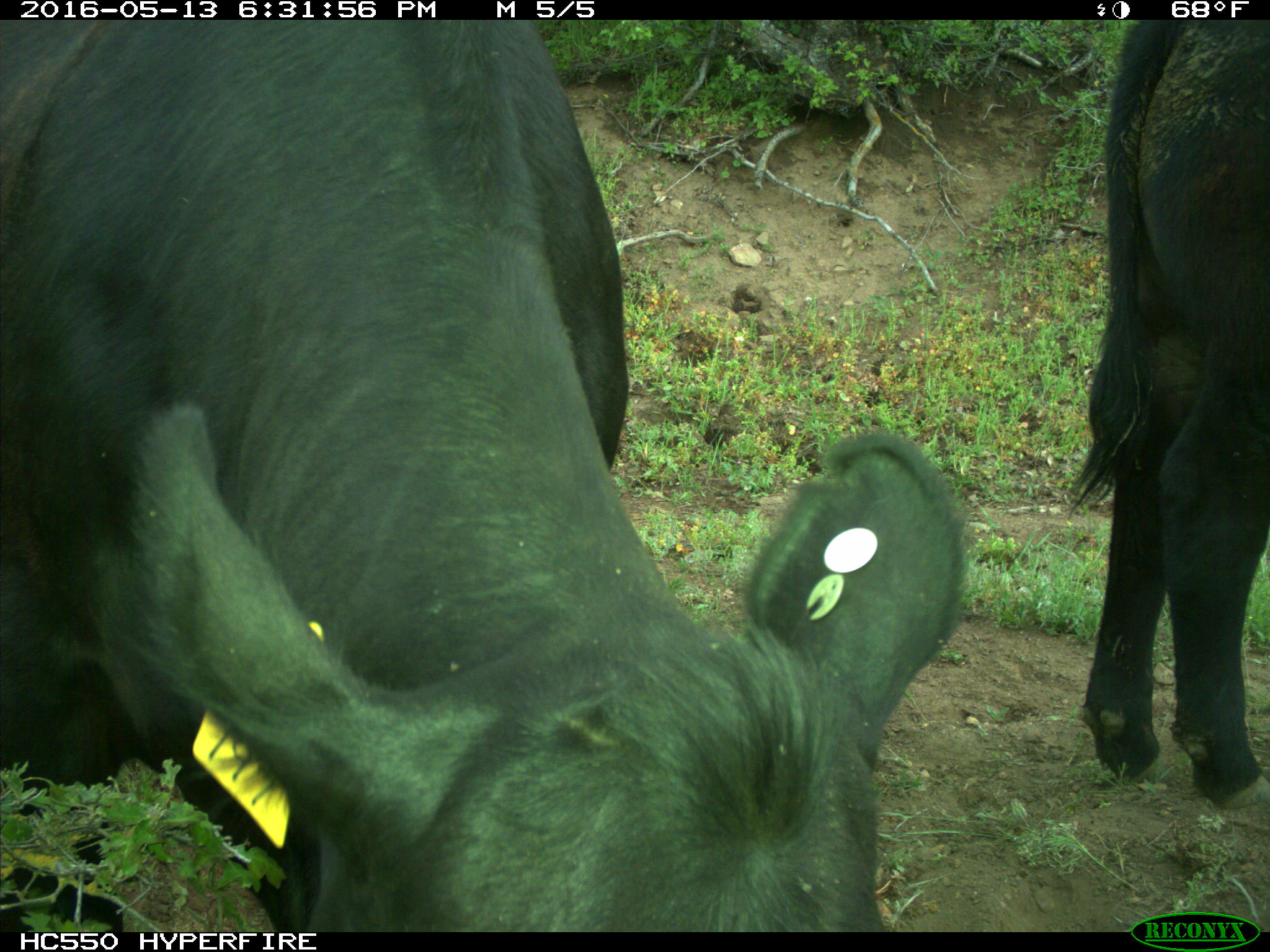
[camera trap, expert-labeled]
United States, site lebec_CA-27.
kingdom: Animalia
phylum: Chordata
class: Mammalia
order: Artiodactyla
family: Bovidae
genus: Bos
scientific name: Bos taurus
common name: domestic cow